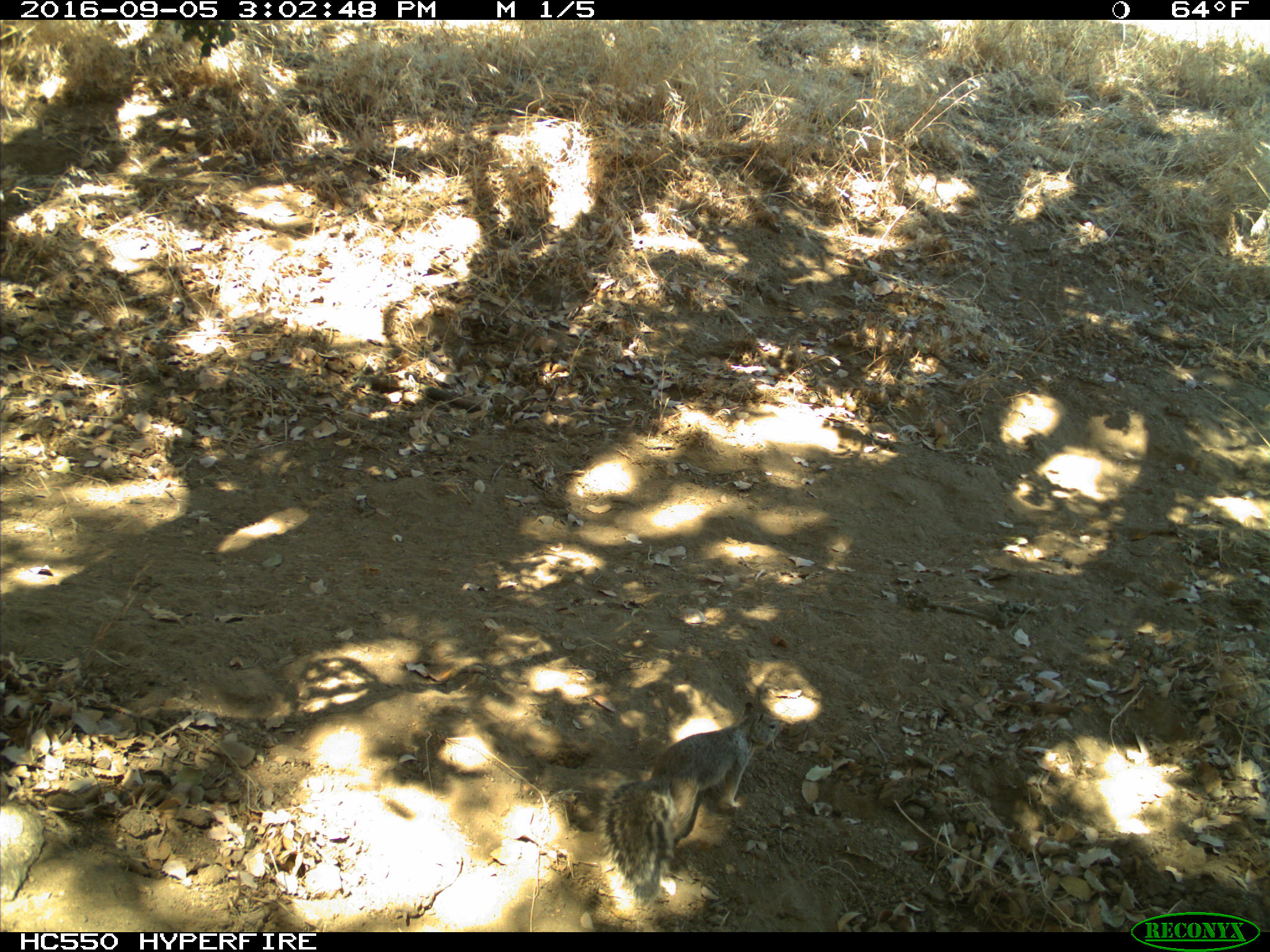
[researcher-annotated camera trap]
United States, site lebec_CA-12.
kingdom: Animalia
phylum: Chordata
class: Mammalia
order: Rodentia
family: Sciuridae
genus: Otospermophilus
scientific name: Otospermophilus beecheyi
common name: california ground squirrel